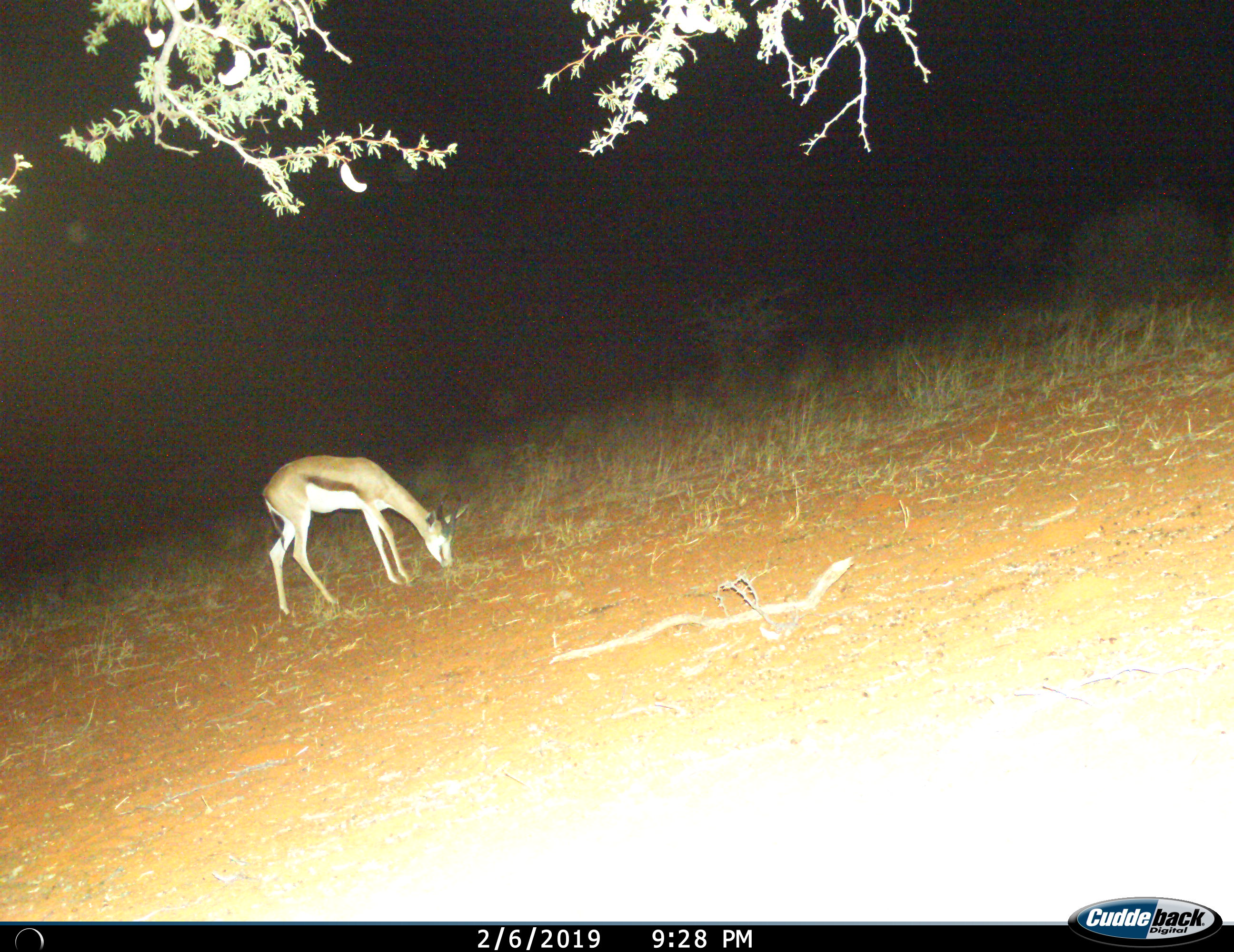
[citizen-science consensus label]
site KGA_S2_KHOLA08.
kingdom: Animalia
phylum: Chordata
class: Mammalia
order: Artiodactyla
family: Bovidae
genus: Antidorcas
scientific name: Antidorcas marsupialis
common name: springbok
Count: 1.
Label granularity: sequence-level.